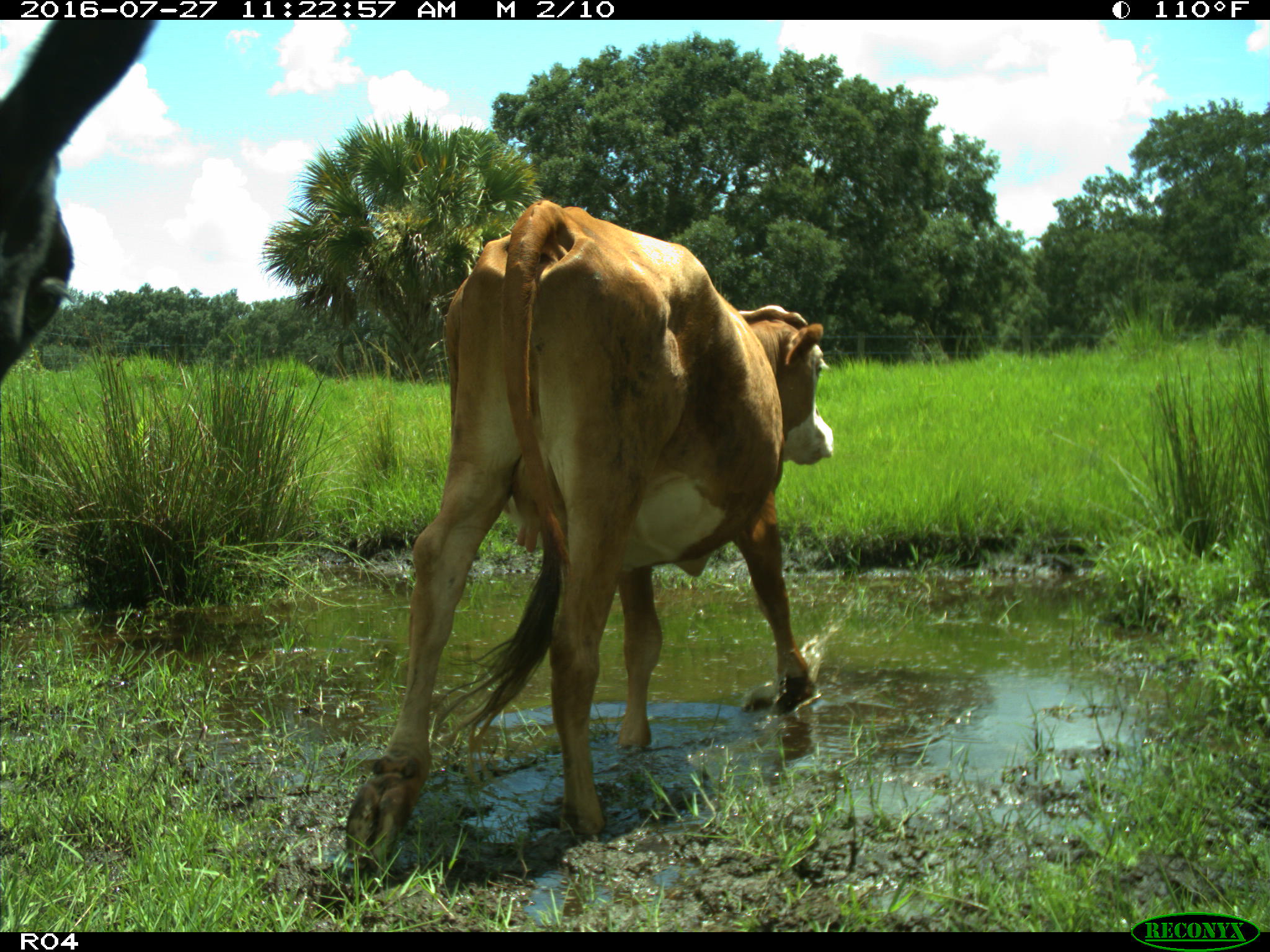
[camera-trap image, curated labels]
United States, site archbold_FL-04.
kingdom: Animalia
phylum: Chordata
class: Mammalia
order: Artiodactyla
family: Bovidae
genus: Bos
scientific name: Bos taurus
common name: domestic cow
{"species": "Bos taurus (domestic cow)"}